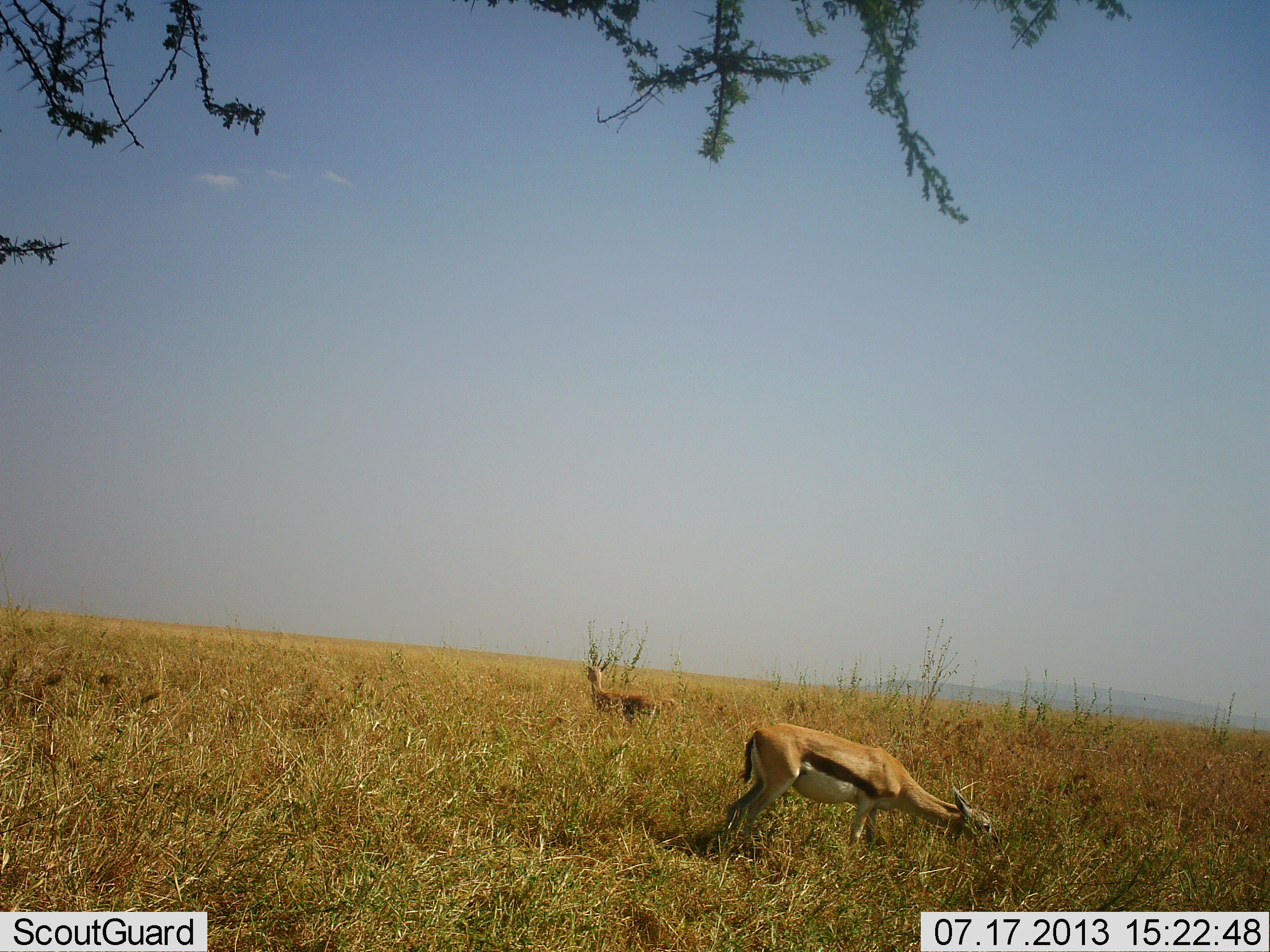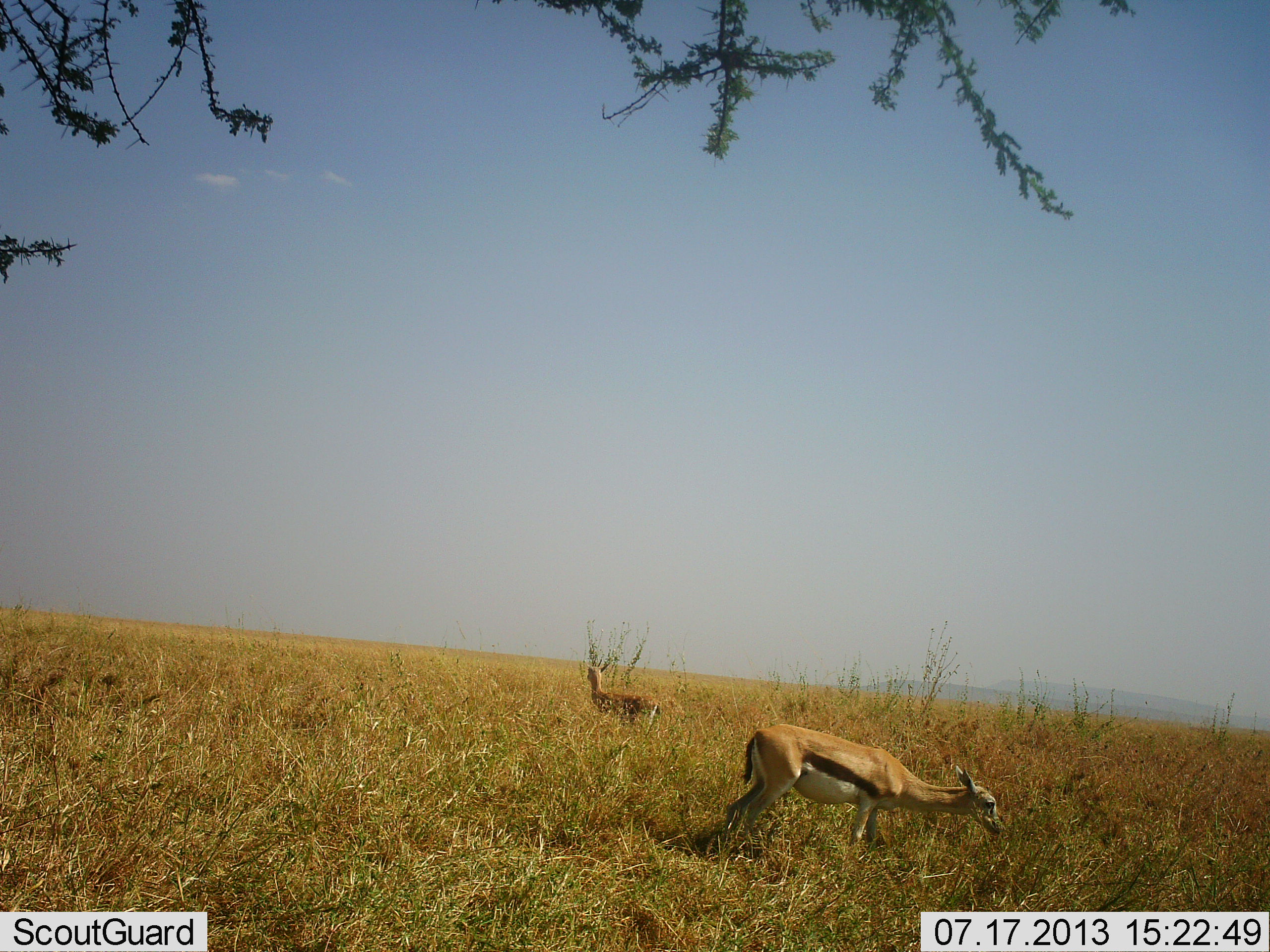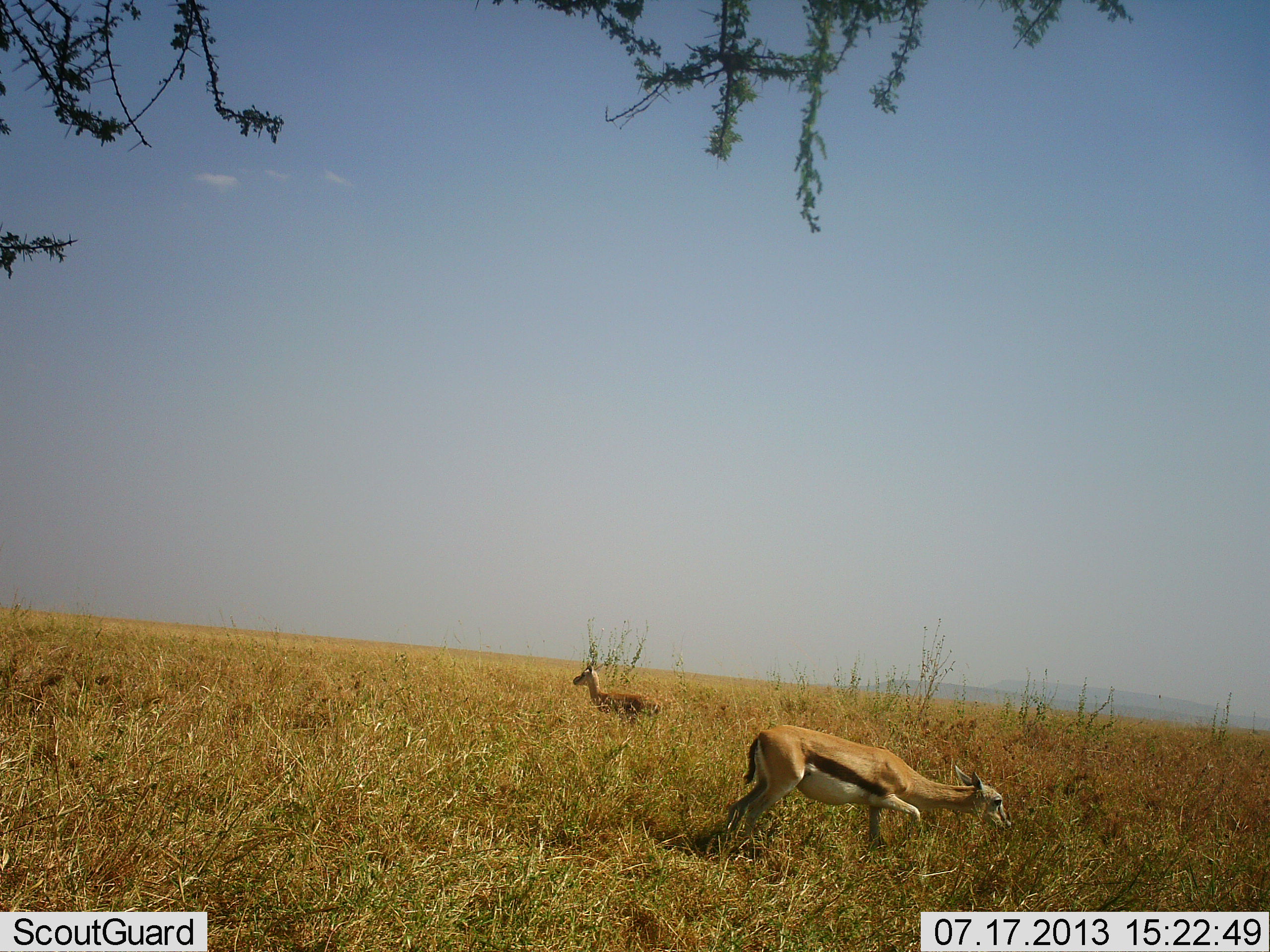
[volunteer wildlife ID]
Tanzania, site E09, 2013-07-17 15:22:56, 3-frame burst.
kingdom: Animalia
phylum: Chordata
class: Mammalia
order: Artiodactyla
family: Bovidae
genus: Eudorcas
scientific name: Eudorcas thomsonii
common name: thomson's gazelle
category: gazellethomsons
Gazellethomsons (thomson's gazelle) (Eudorcas thomsonii), count 2. Behavior (volunteer vote fractions): standing 67%, resting 0%, moving 6%, interacting 0%. Young present (vote fraction): 0%. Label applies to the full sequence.